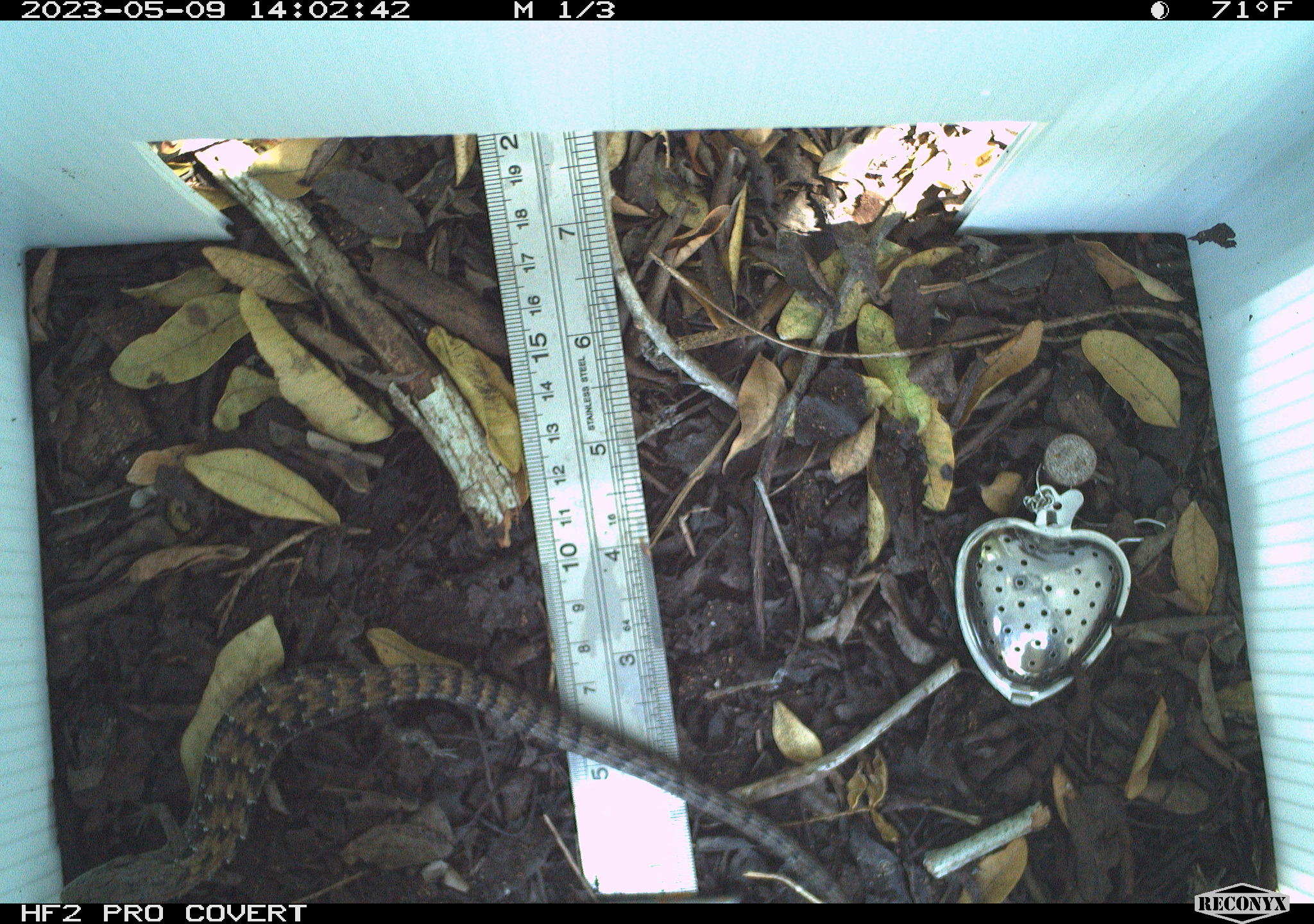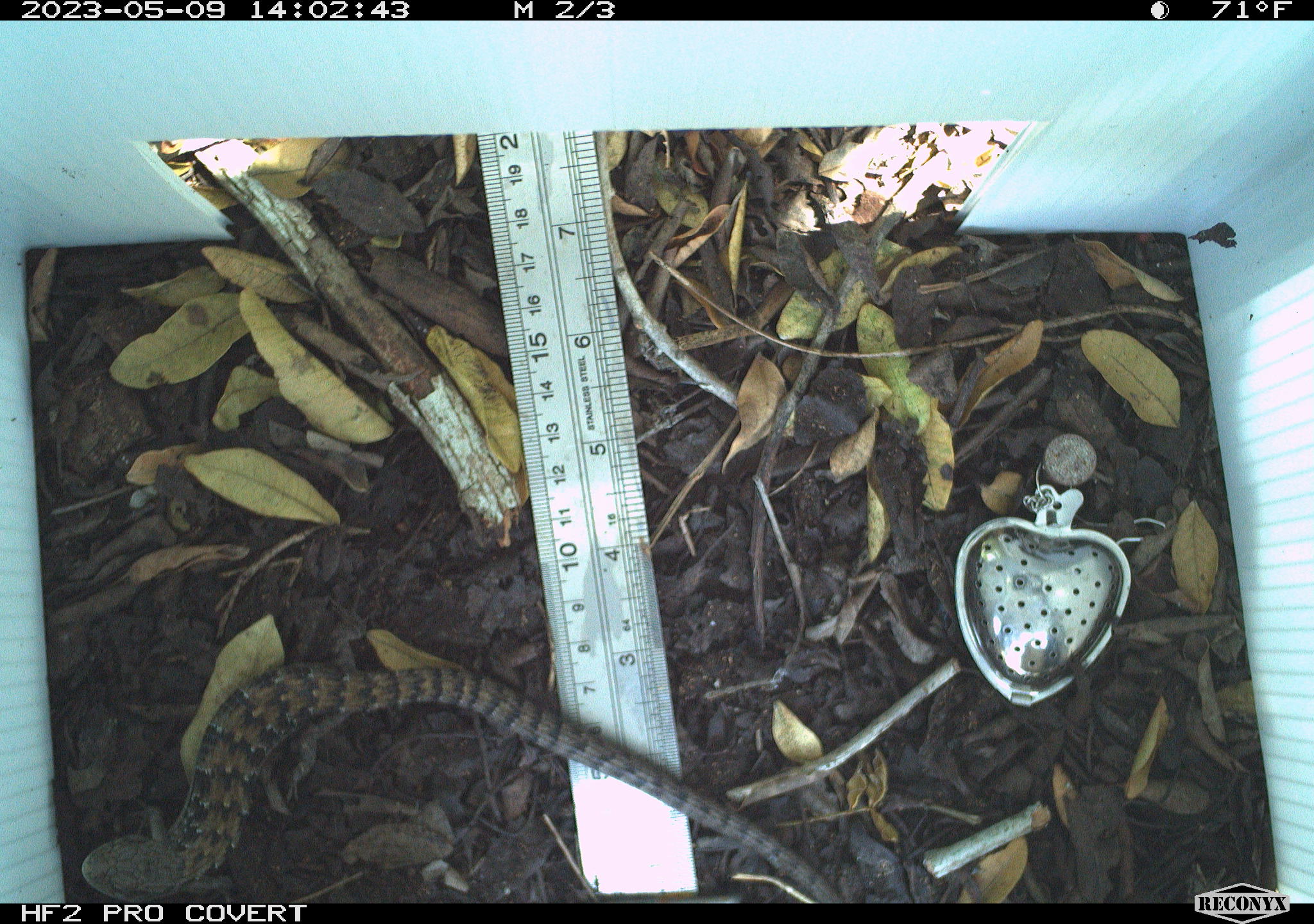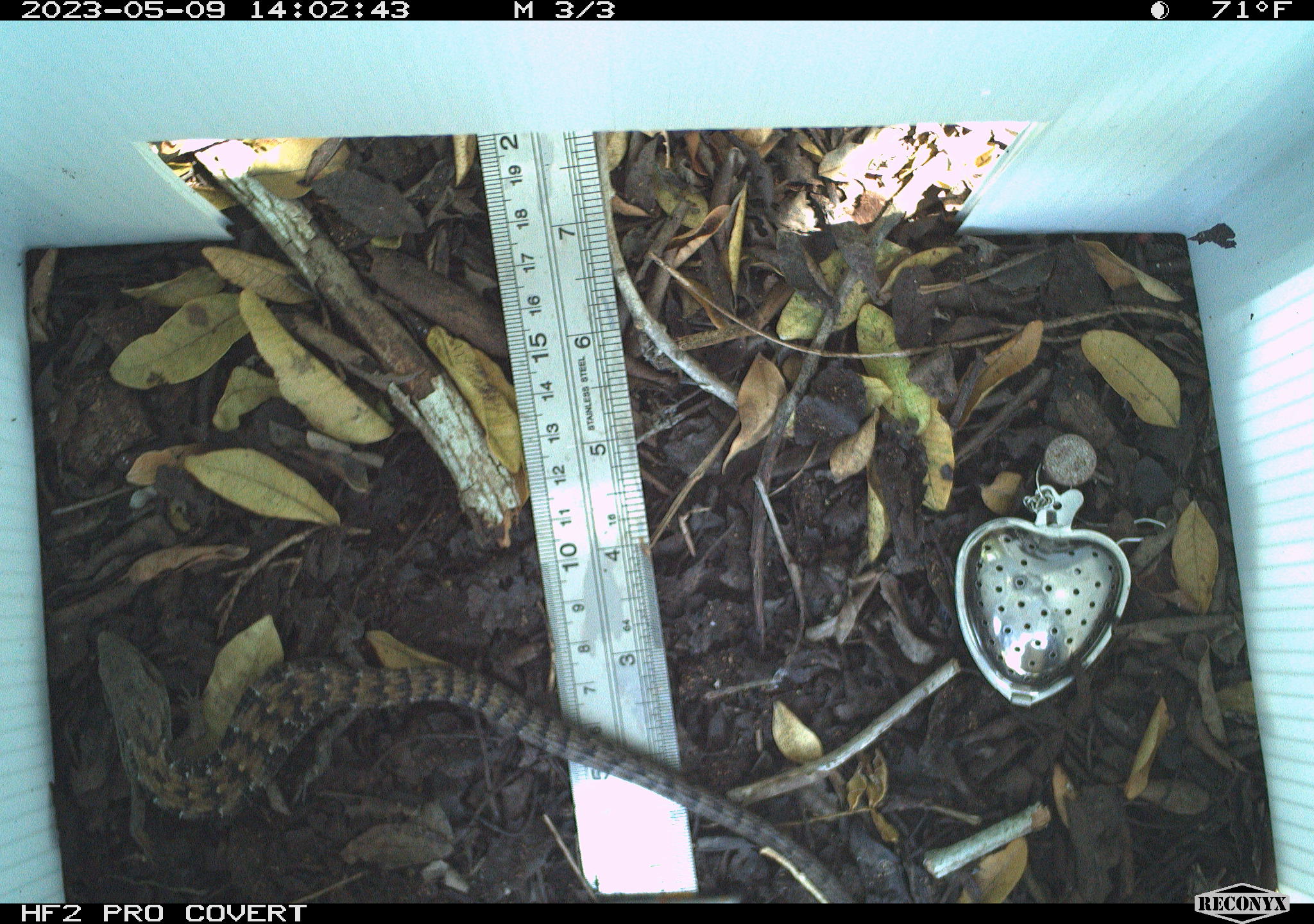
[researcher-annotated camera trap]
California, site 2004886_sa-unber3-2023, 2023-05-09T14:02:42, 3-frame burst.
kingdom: Animalia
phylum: Chordata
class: Reptilia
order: Squamata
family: Anguidae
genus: Elgaria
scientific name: Elgaria multicarinata webbii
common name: san diego alligator lizard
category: woodland alligator lizard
Woodland alligator lizard (san diego alligator lizard) (Elgaria multicarinata webbii).